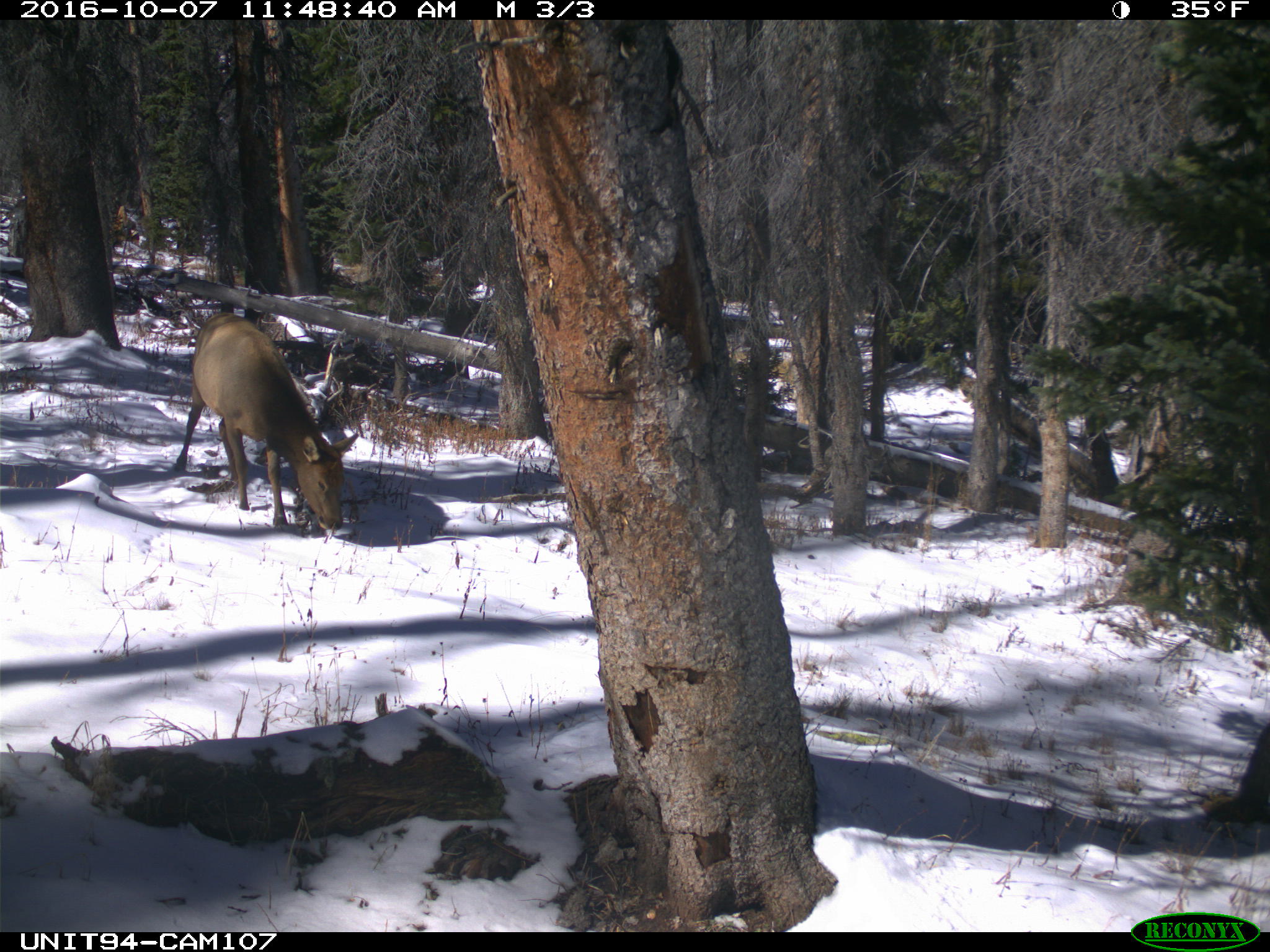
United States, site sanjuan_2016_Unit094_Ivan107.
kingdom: Animalia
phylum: Chordata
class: Mammalia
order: Artiodactyla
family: Cervidae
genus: Cervus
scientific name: Cervus elaphus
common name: red deer